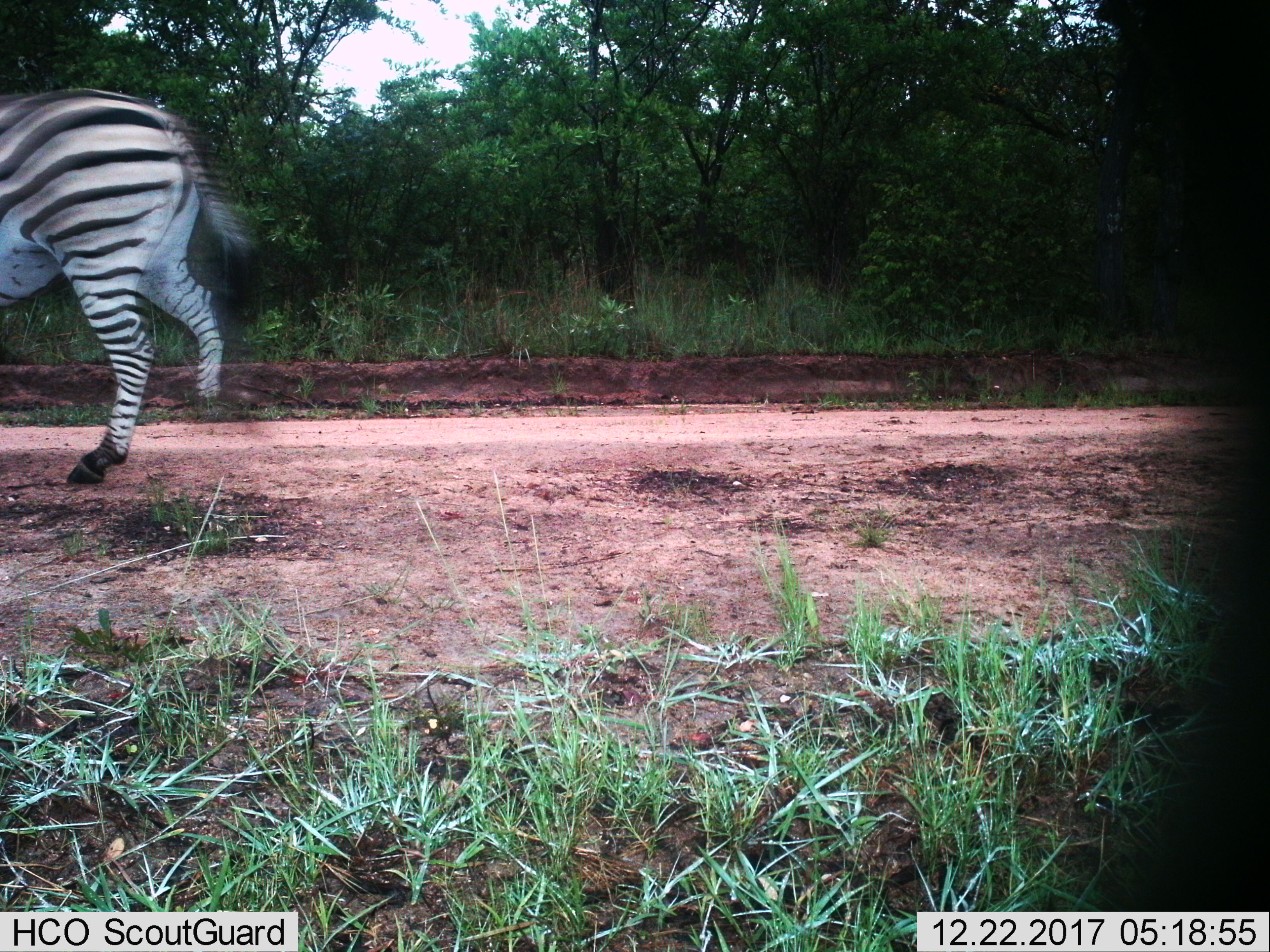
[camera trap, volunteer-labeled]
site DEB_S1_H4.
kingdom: Animalia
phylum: Chordata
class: Mammalia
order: Perissodactyla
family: Equidae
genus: Equus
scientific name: Equus quagga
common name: plains zebra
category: zebraplains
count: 1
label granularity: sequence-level